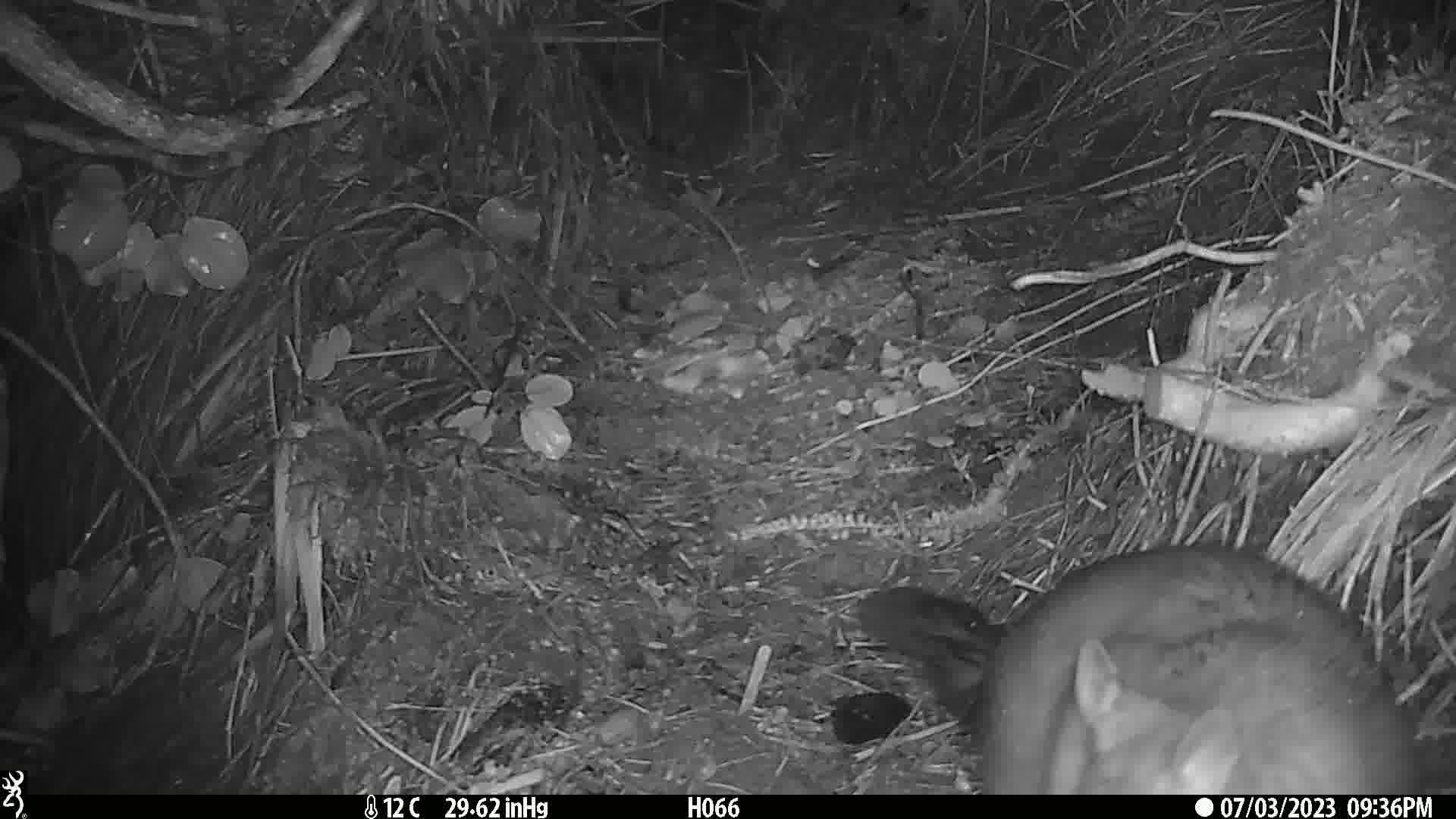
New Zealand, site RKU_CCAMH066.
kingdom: Animalia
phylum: Chordata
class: Mammalia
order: Diprotodontia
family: Phalangeridae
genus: Trichosurus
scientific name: Trichosurus vulpecula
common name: common brushtail possum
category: possum